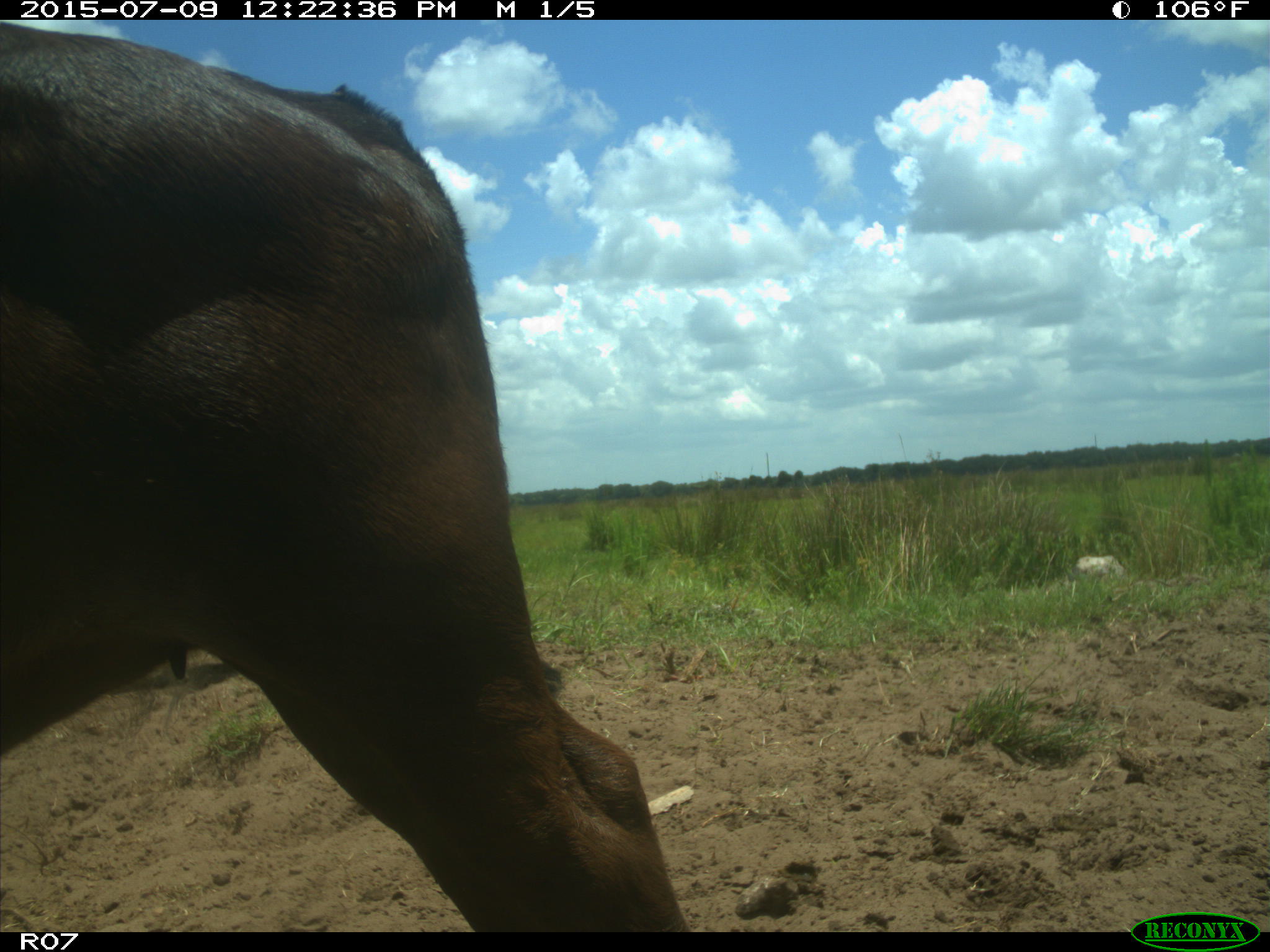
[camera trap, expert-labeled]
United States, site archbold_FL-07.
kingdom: Animalia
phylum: Chordata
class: Mammalia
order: Artiodactyla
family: Bovidae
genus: Bos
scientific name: Bos taurus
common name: domestic cow